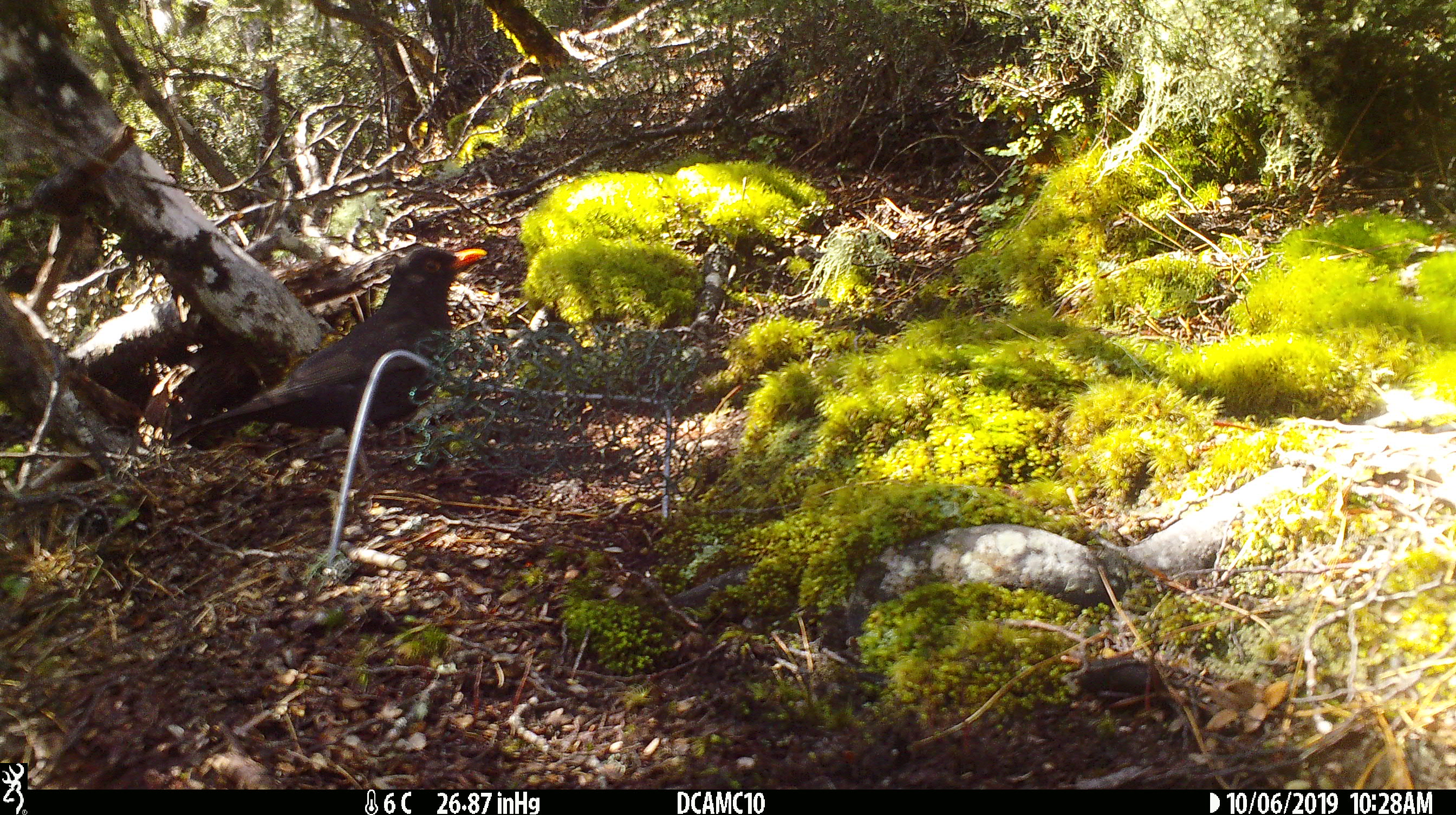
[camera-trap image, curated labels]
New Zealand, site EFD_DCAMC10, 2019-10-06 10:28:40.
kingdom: Animalia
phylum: Chordata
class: Aves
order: Passeriformes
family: Turdidae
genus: Turdus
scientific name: Turdus merula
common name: eurasian blackbird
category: blackbird